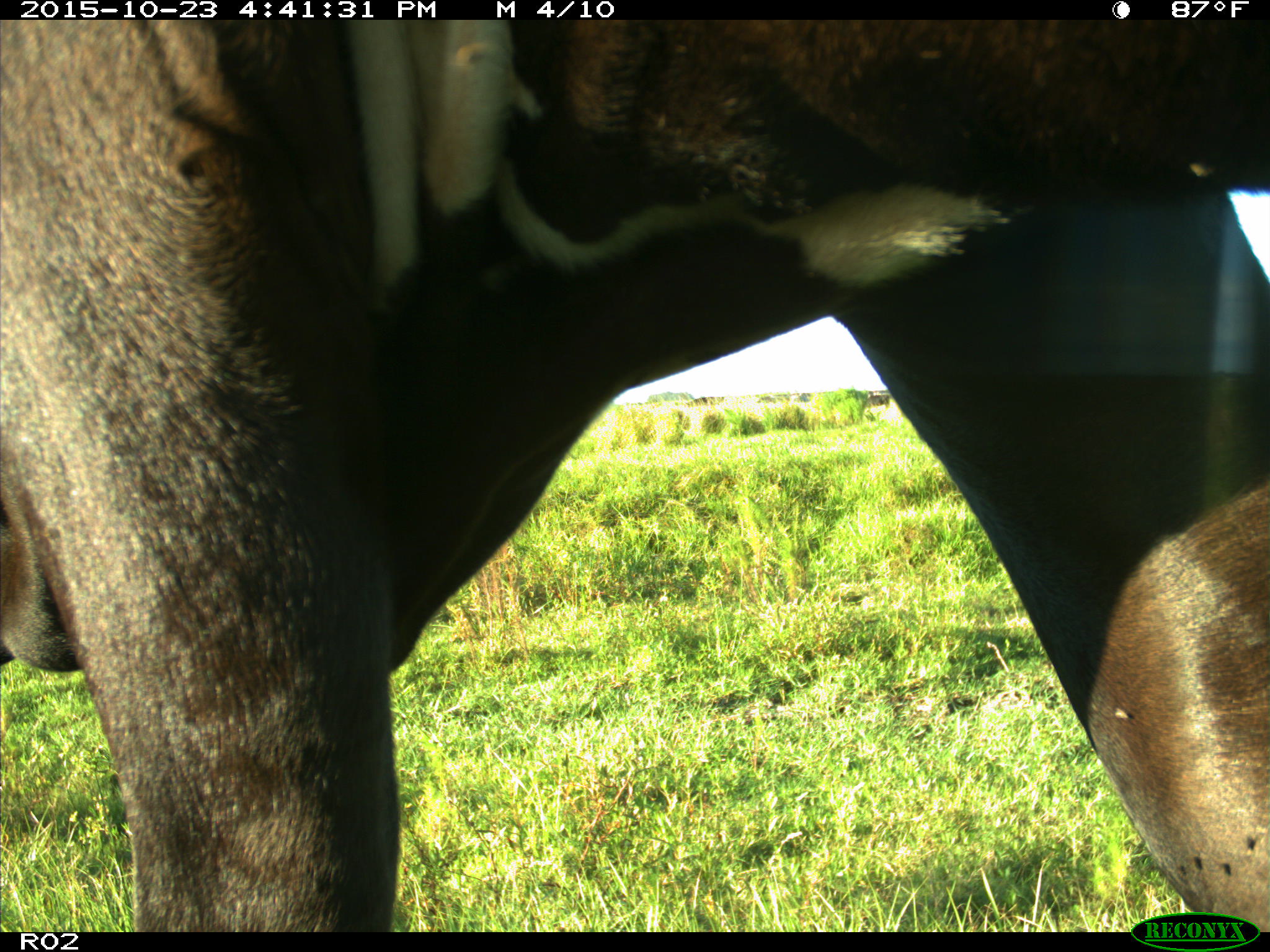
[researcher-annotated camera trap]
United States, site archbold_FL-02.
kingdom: Animalia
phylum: Chordata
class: Mammalia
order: Artiodactyla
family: Bovidae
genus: Bos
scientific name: Bos taurus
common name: domestic cow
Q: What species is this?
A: Bos taurus (domestic cow).